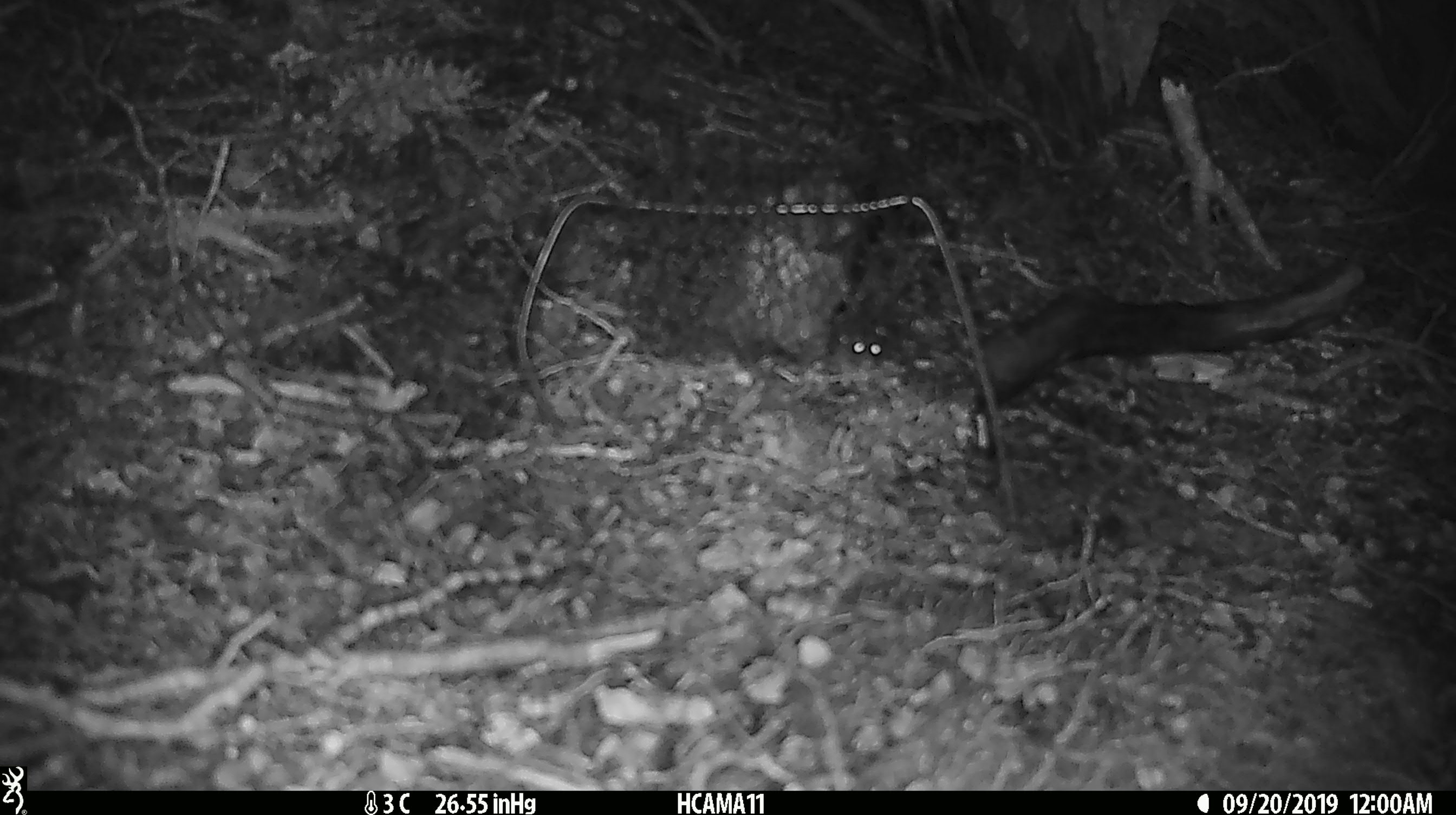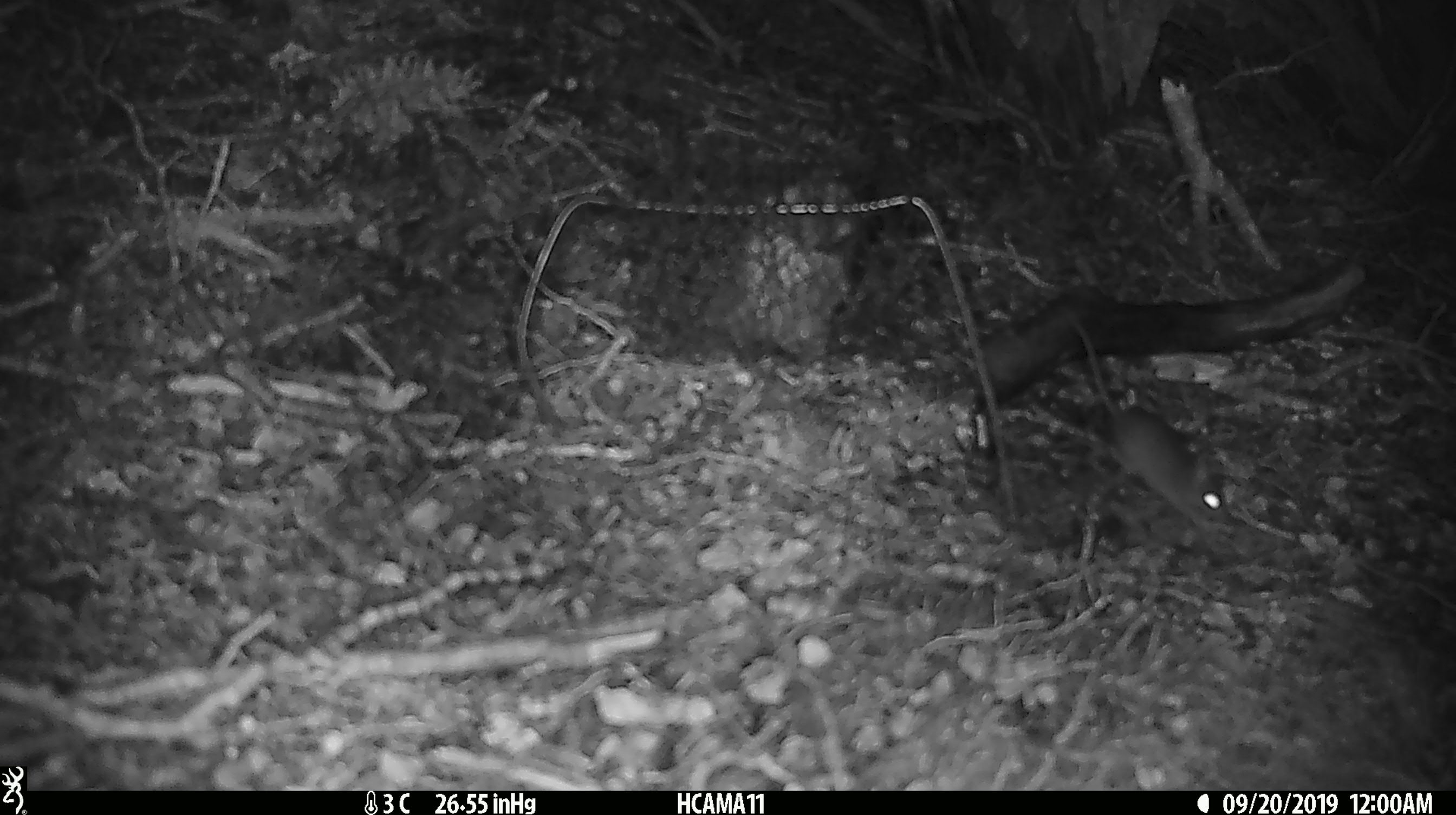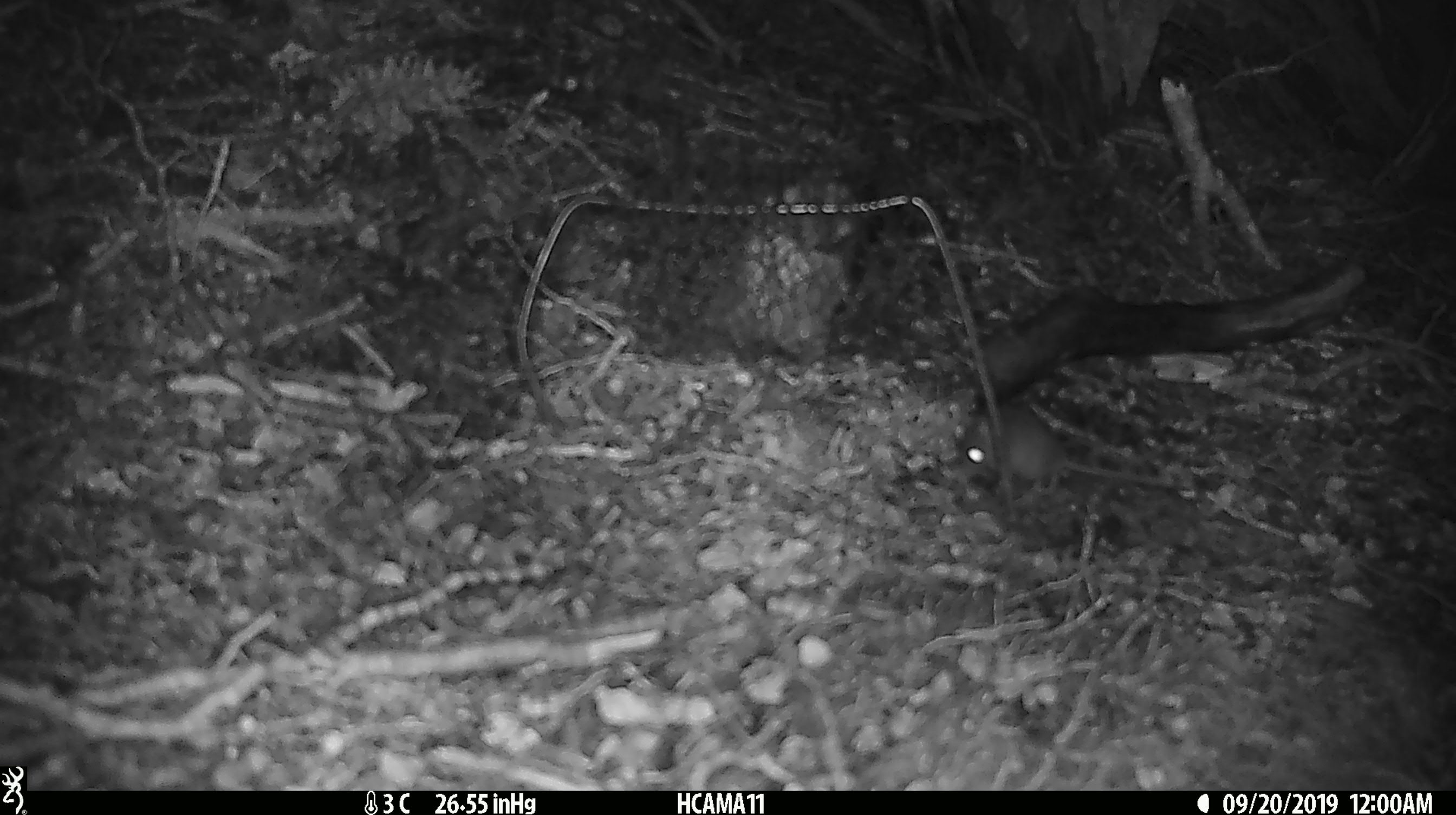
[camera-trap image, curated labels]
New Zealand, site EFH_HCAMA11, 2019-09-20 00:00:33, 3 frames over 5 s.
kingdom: Animalia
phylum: Chordata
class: Mammalia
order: Rodentia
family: Muridae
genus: Mus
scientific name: Mus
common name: mouse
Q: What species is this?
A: Mouse (Mus).